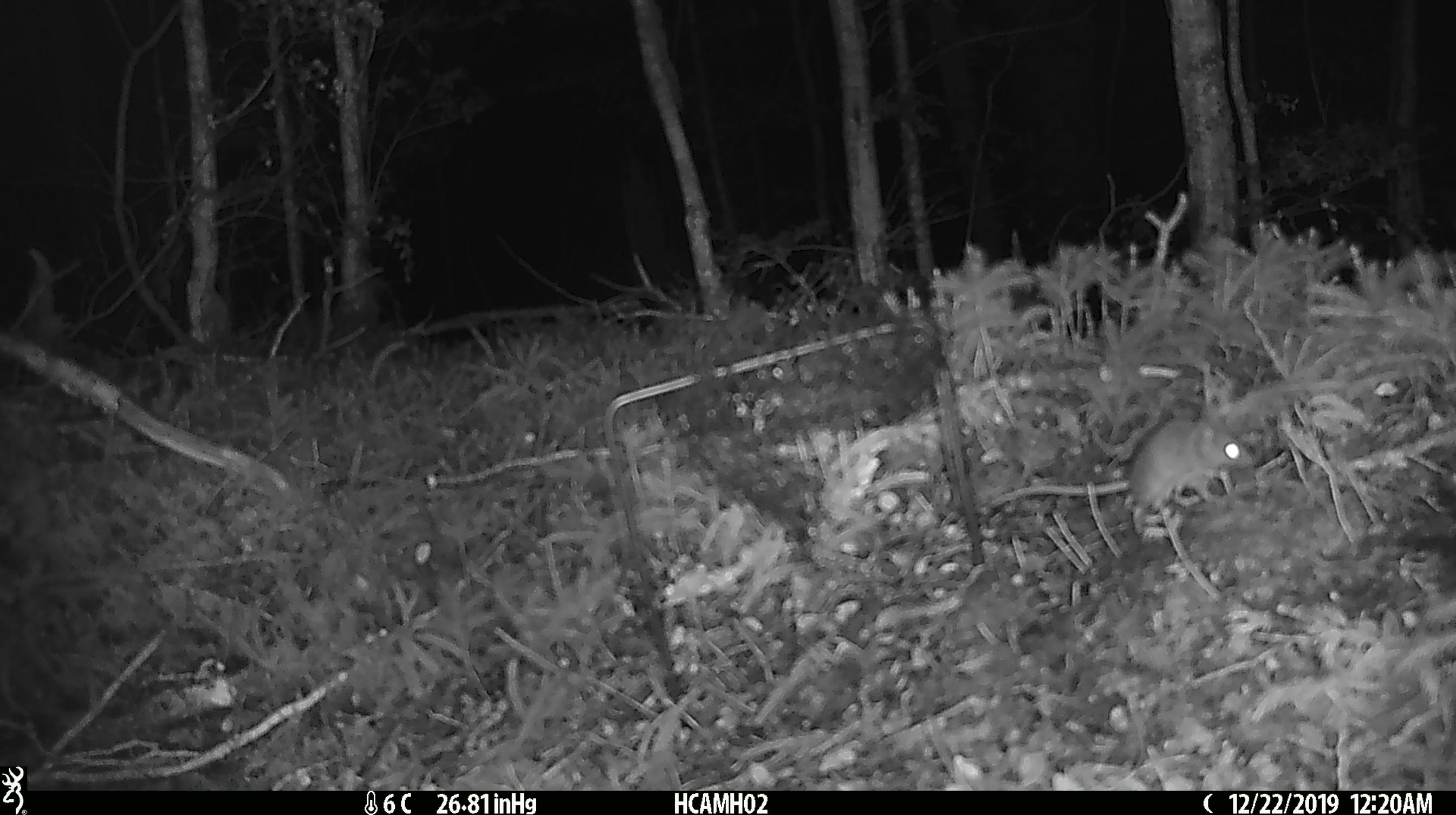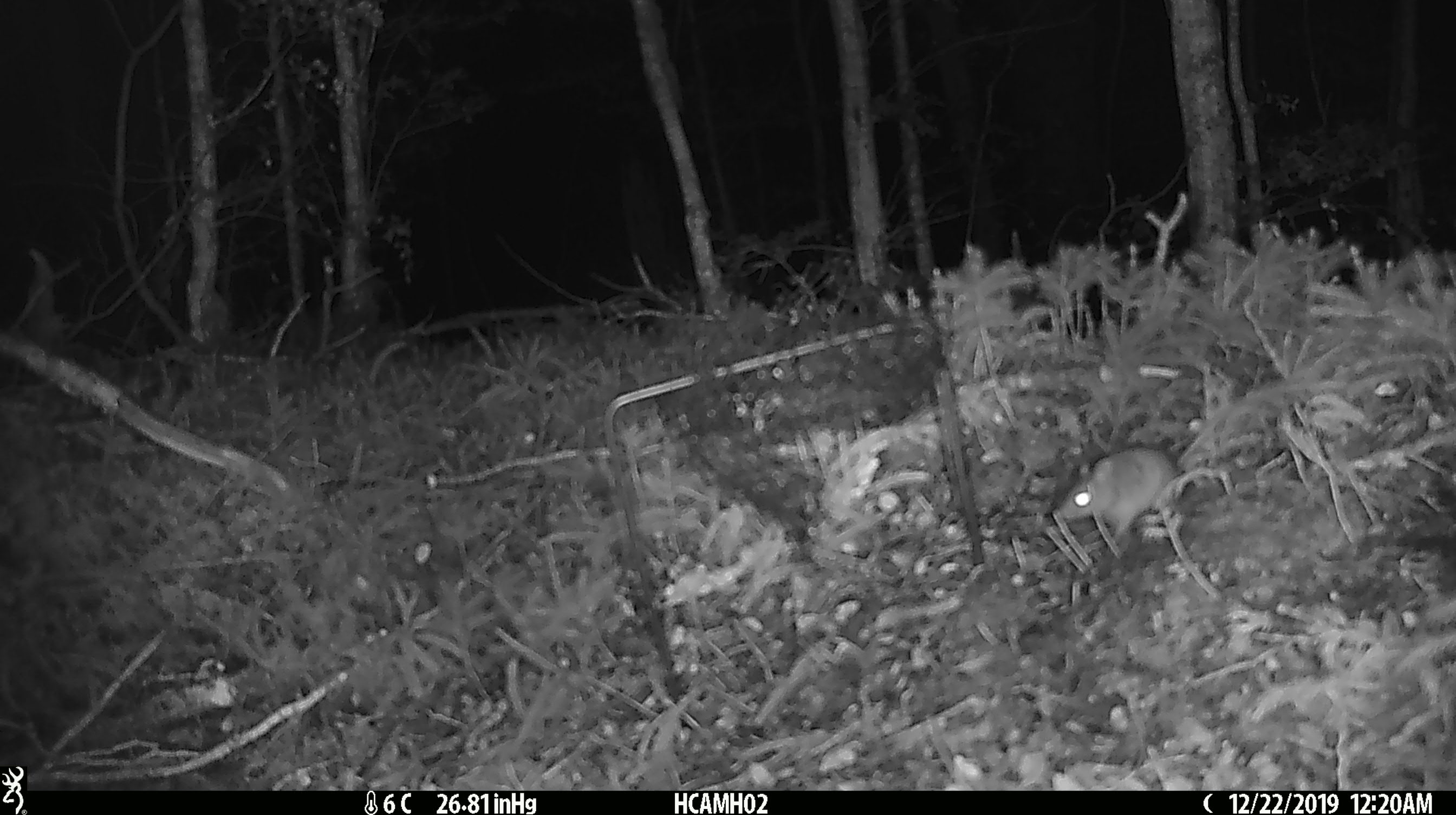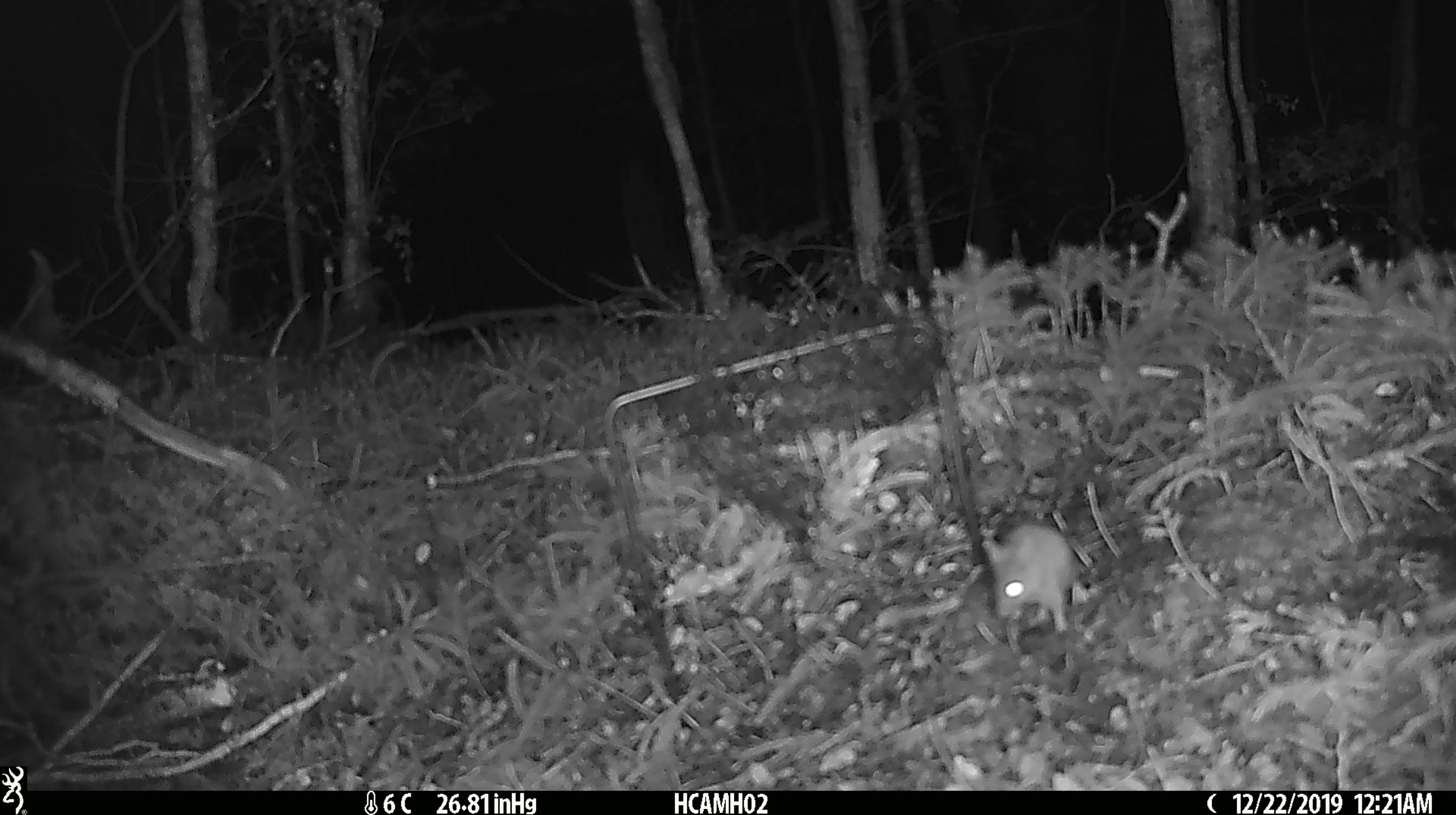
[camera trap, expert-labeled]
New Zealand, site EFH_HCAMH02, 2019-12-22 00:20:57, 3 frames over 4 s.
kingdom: Animalia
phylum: Chordata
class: Mammalia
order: Rodentia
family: Muridae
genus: Mus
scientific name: Mus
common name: mouse